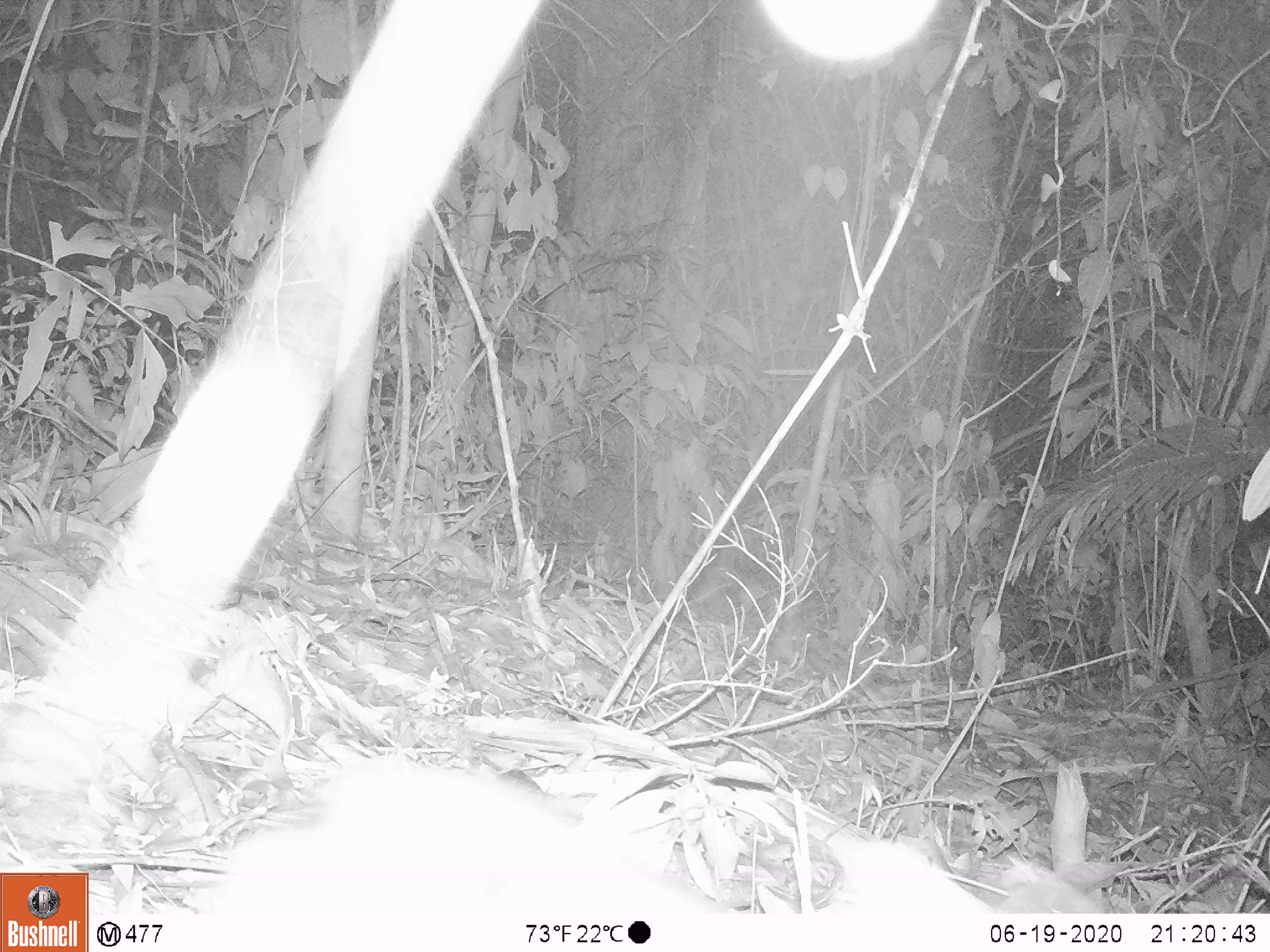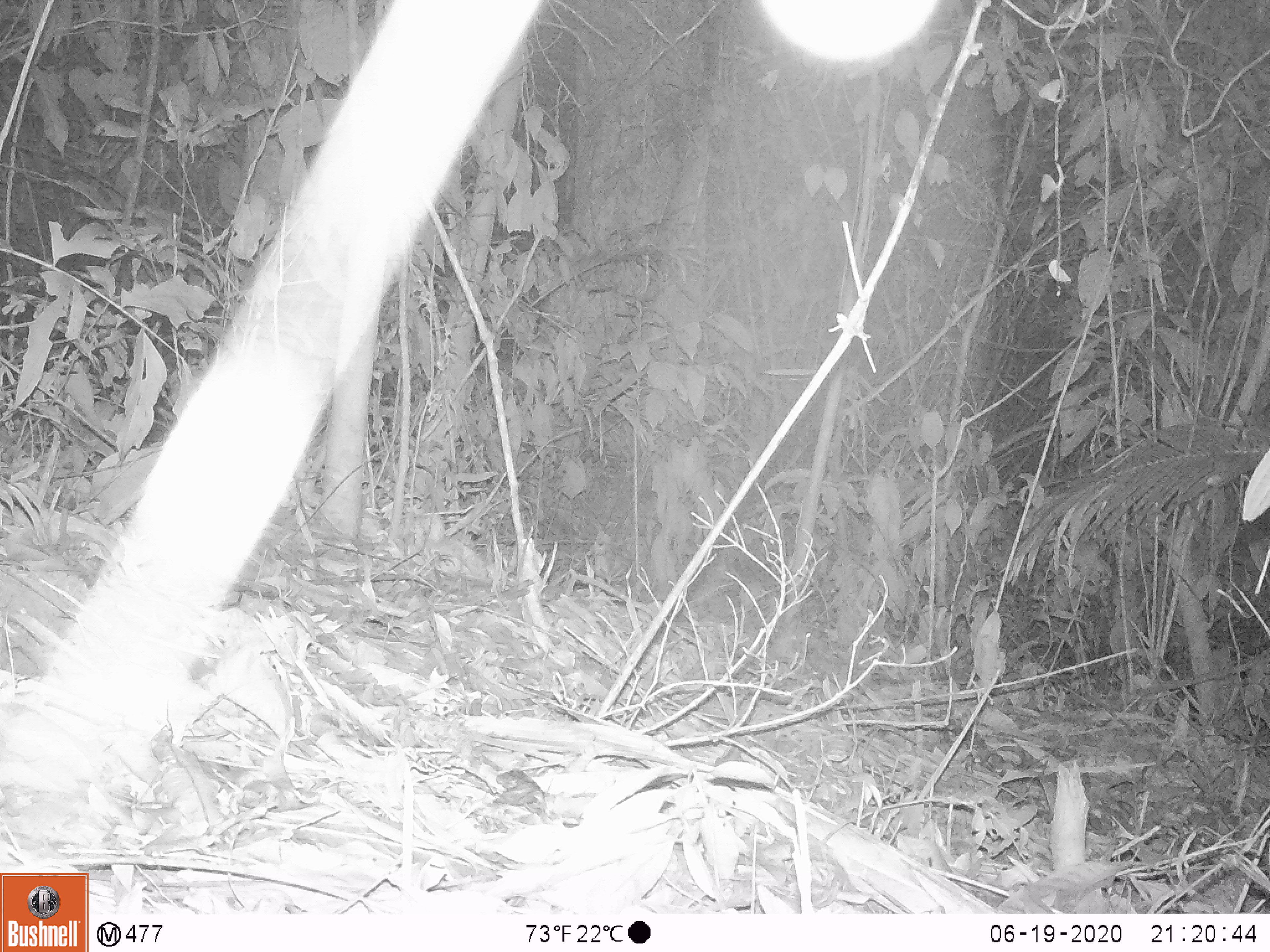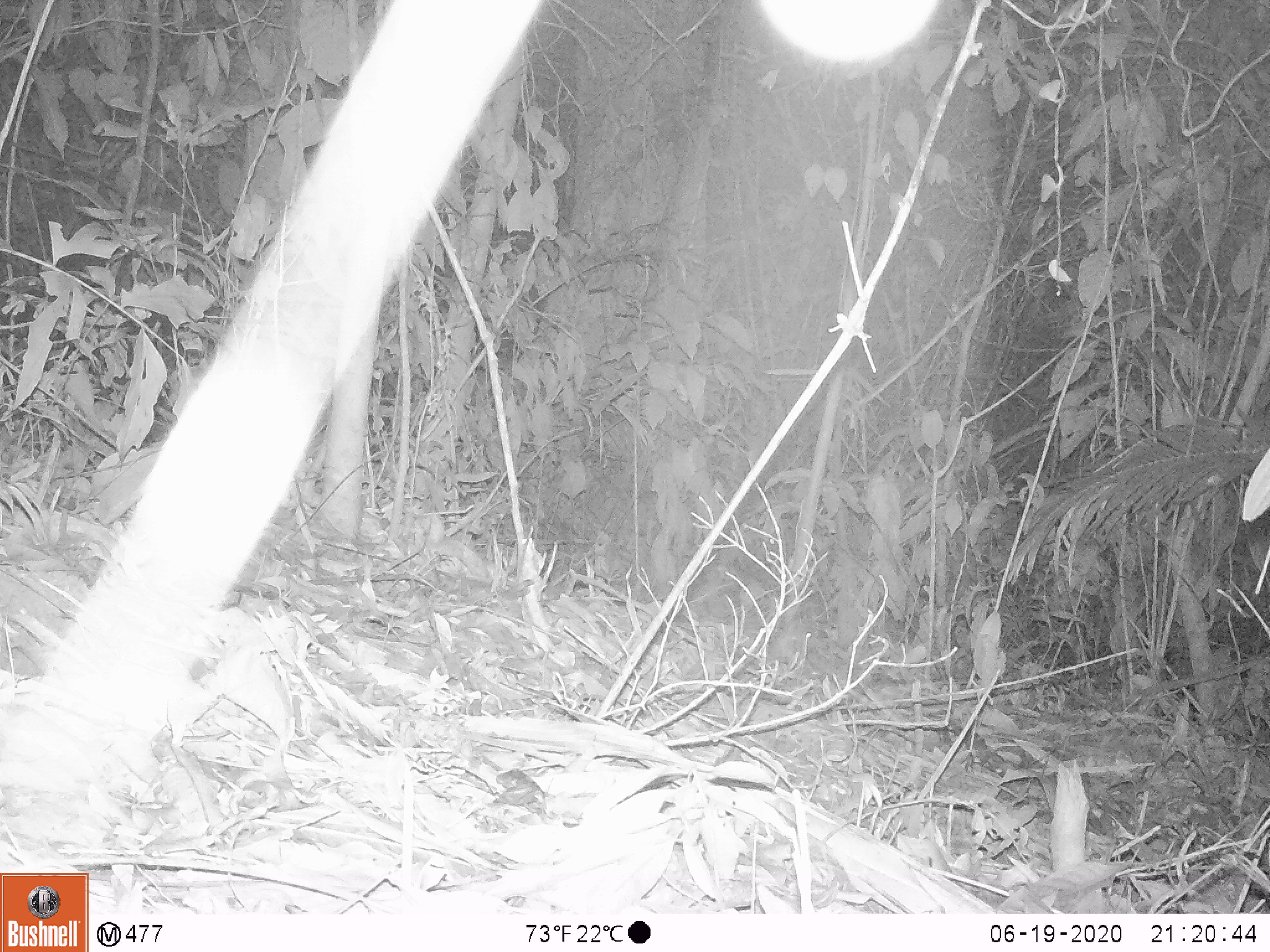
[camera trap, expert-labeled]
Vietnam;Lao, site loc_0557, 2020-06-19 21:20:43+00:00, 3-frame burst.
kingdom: Animalia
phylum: Chordata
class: Mammalia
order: Lagomorpha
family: Leporidae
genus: Nesolagus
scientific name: Nesolagus timminsi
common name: annamite striped rabbit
Annamite striped rabbit (Nesolagus timminsi). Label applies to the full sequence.